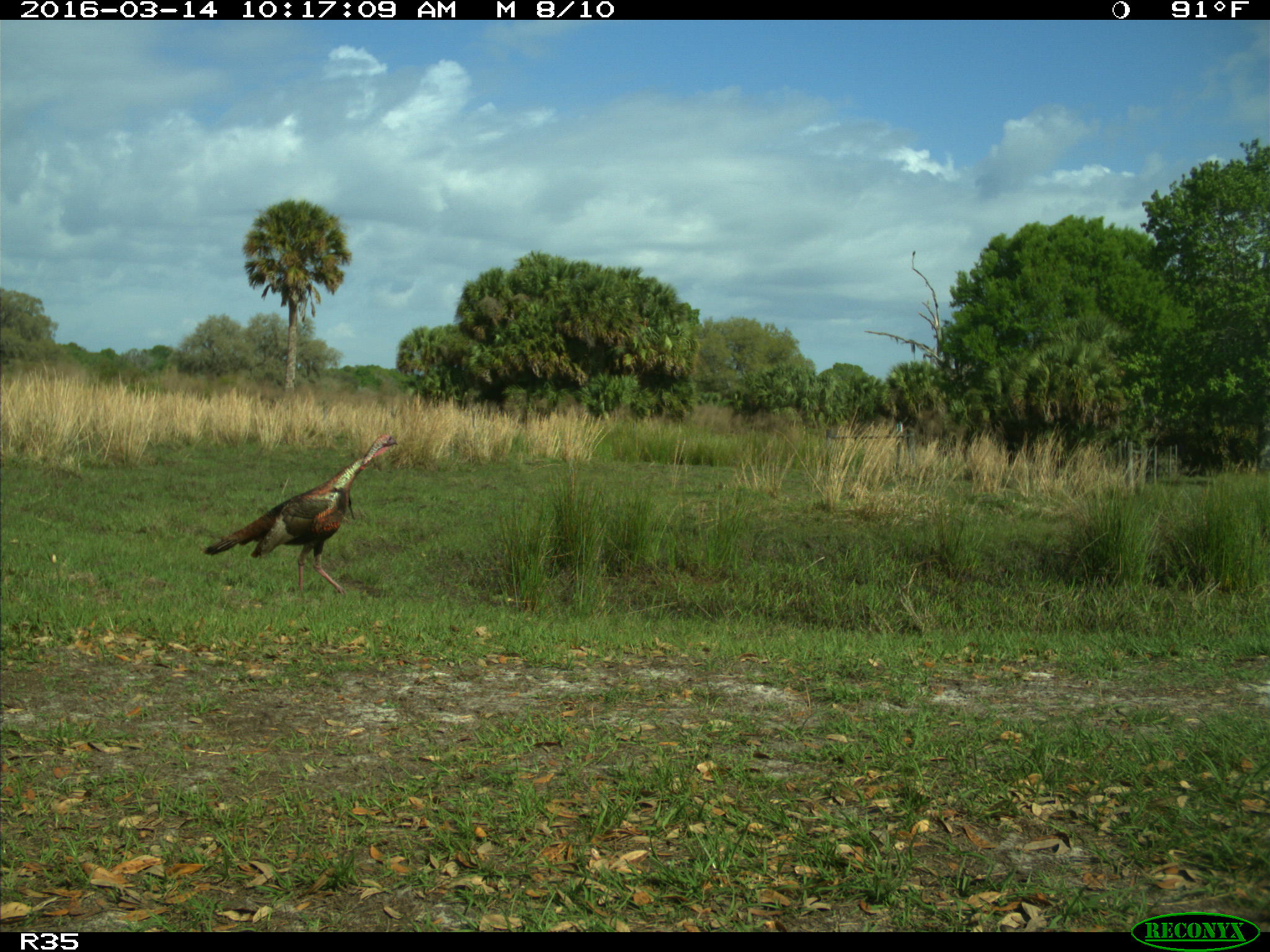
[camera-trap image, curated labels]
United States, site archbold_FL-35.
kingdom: Animalia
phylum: Chordata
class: Aves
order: Galliformes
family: Phasianidae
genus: Meleagris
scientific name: Meleagris gallopavo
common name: wild turkey